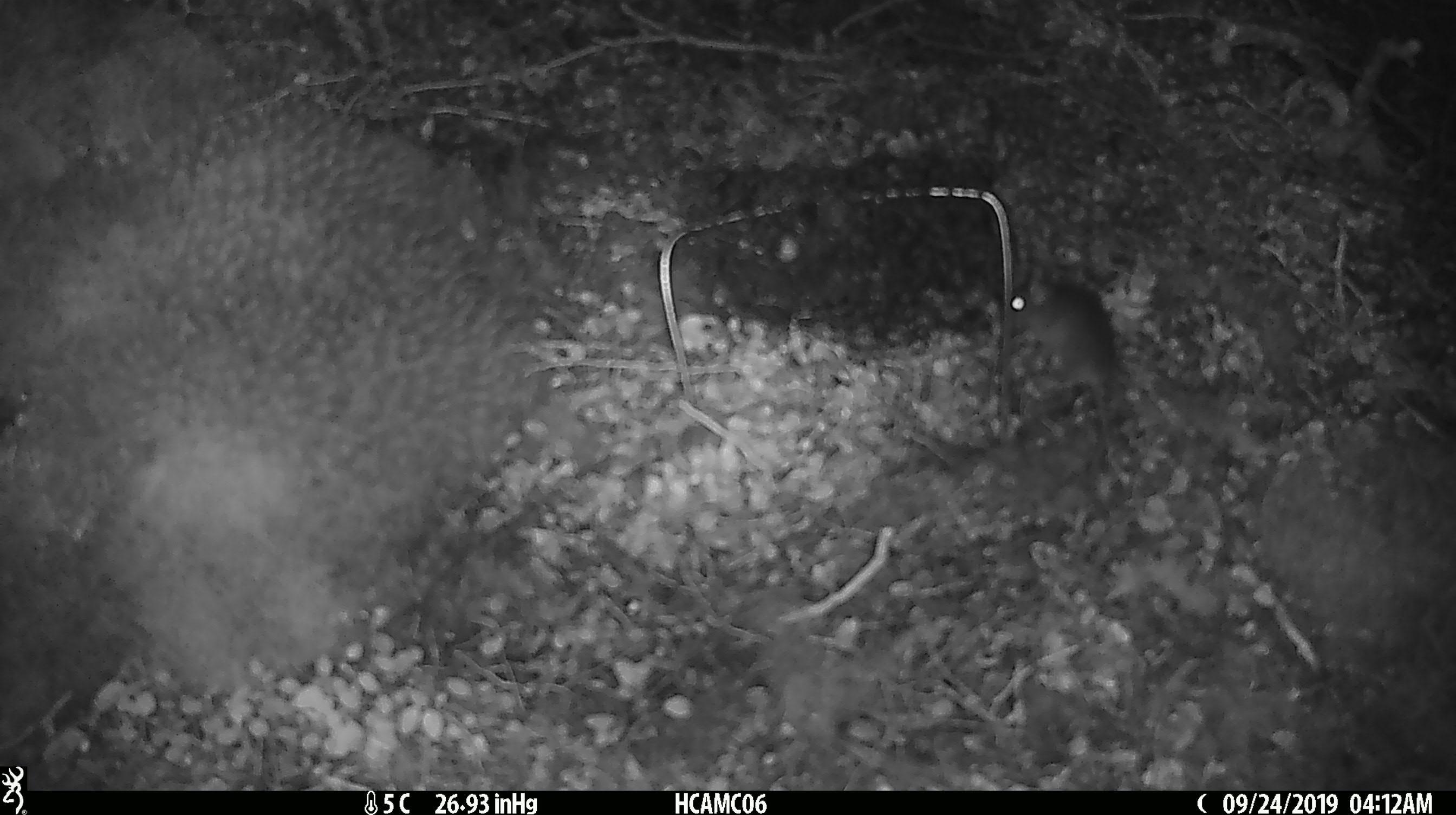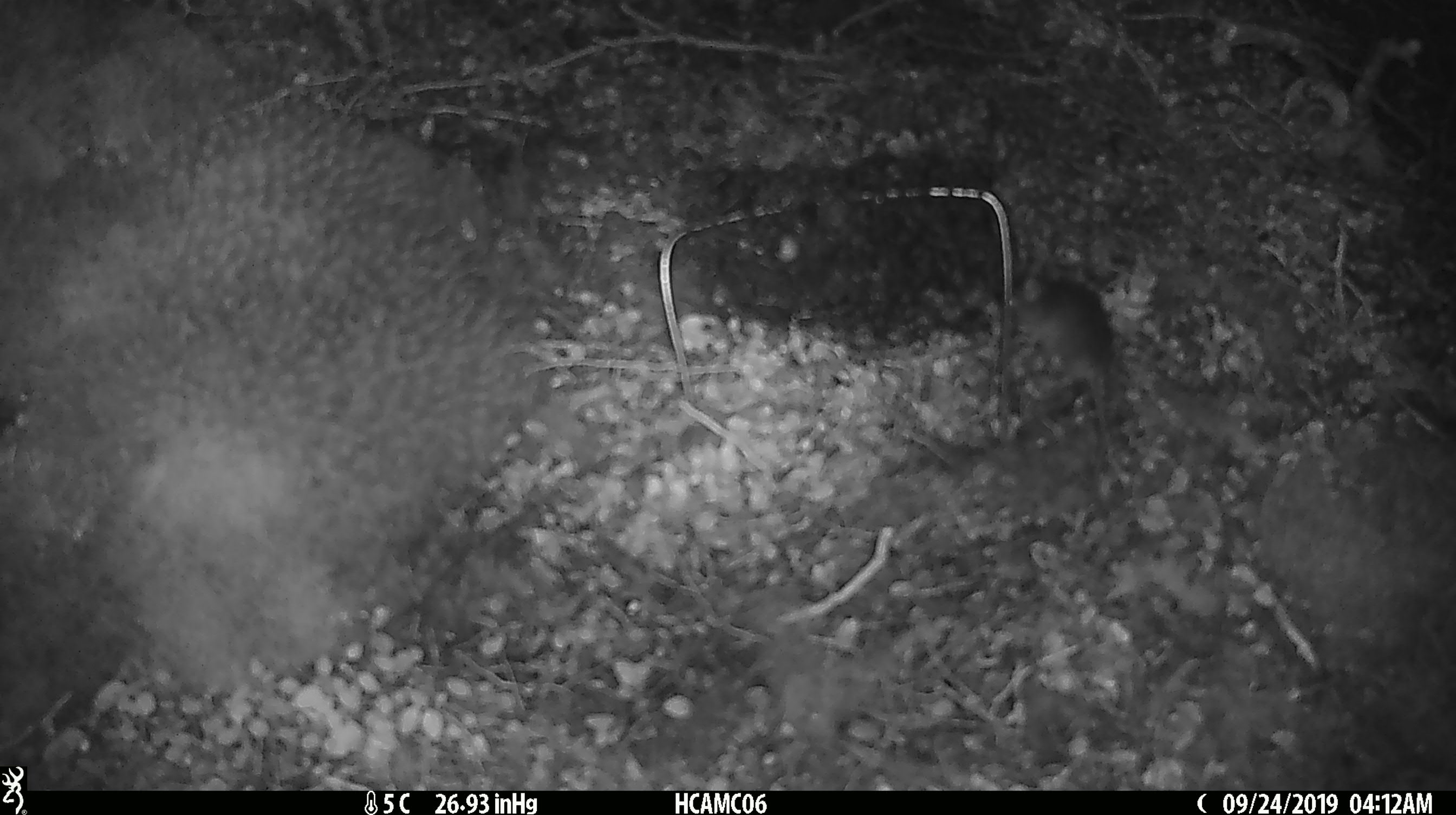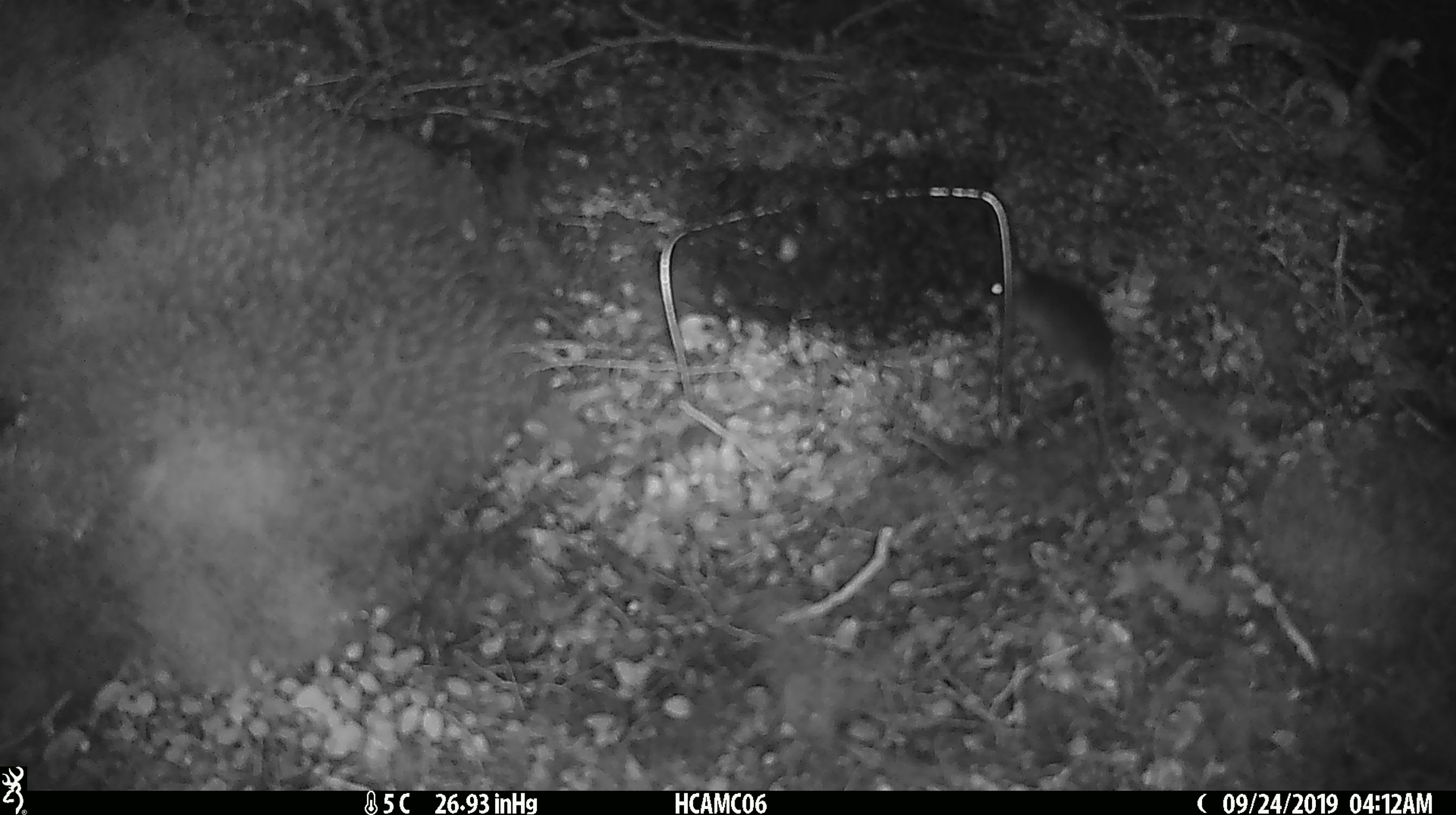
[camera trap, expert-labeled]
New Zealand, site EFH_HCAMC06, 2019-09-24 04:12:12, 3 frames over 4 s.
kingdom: Animalia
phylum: Chordata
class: Mammalia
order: Rodentia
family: Muridae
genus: Mus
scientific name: Mus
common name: mouse